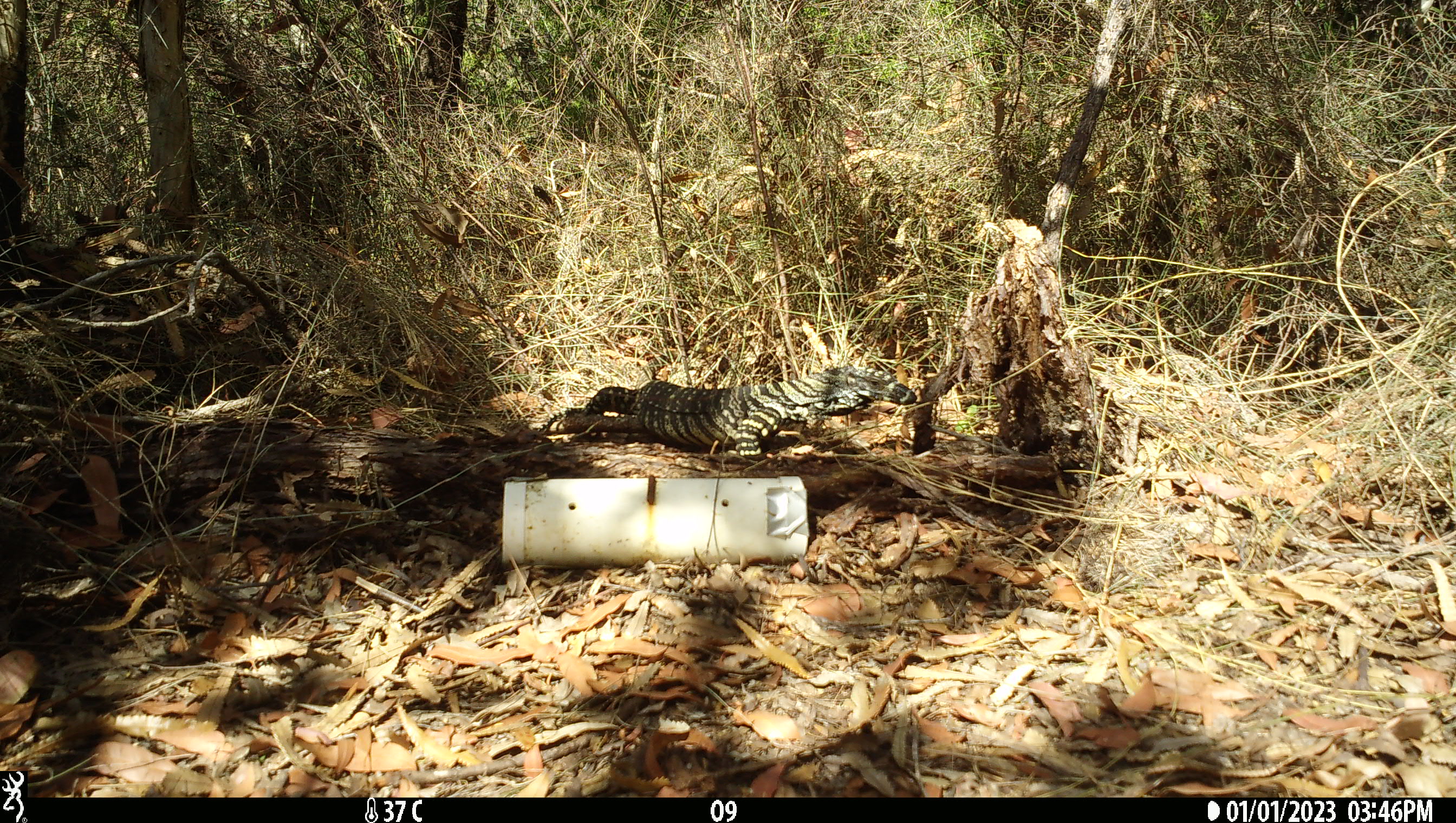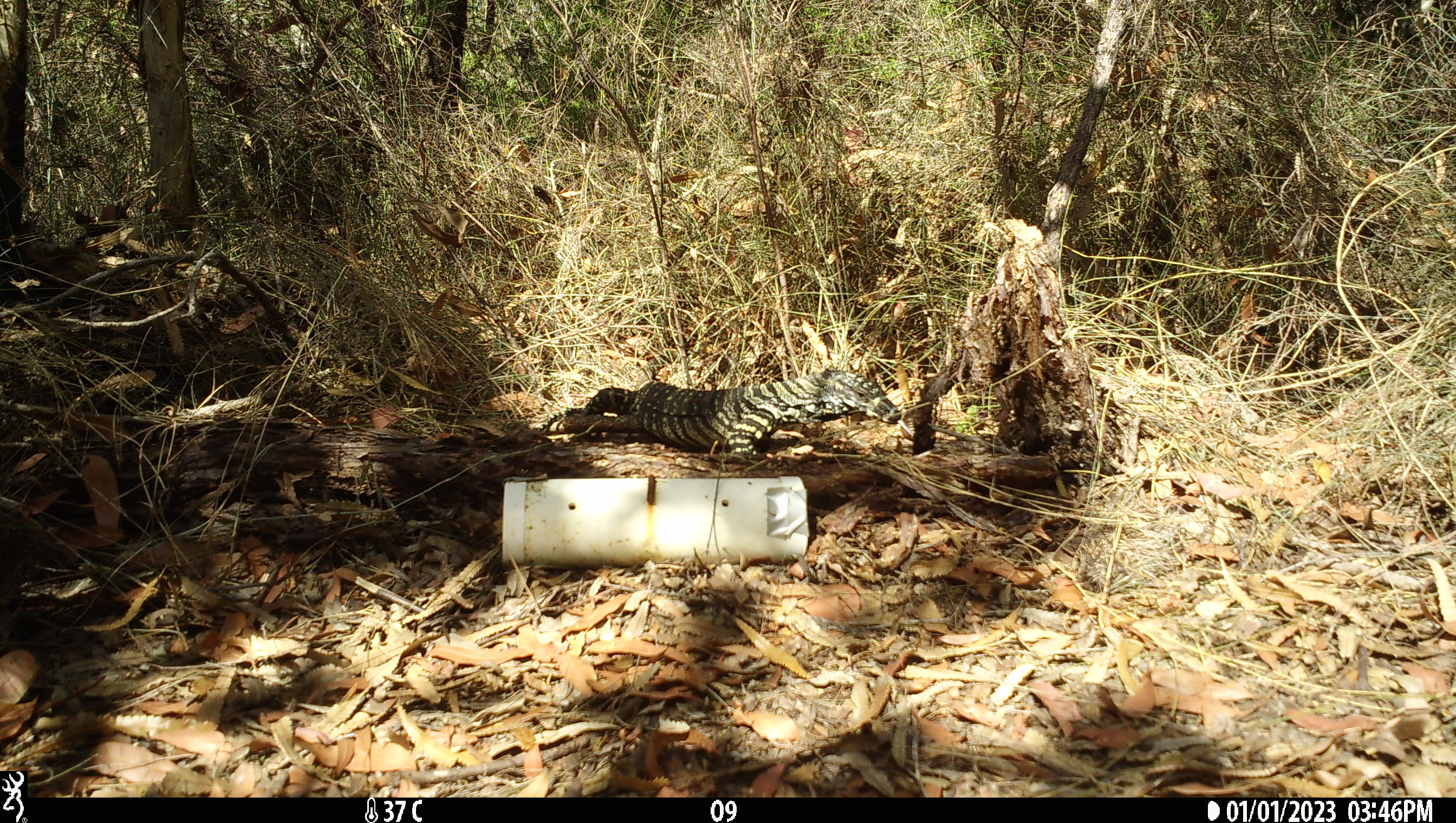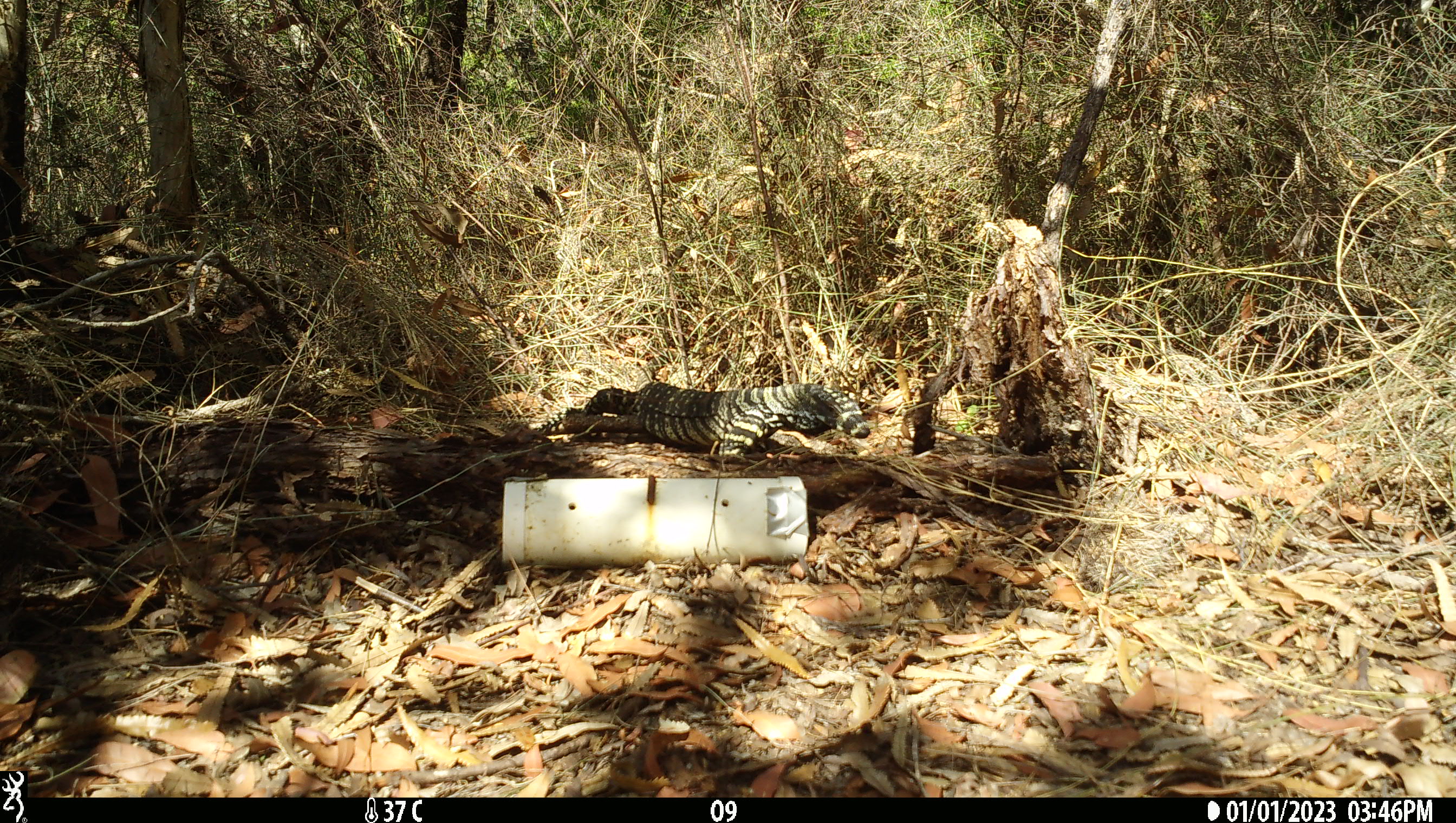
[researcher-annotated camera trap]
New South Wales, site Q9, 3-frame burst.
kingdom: Animalia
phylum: Chordata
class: Reptilia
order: Squamata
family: Varanidae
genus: Varanus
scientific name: Varanus varius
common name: lace monitor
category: goanna